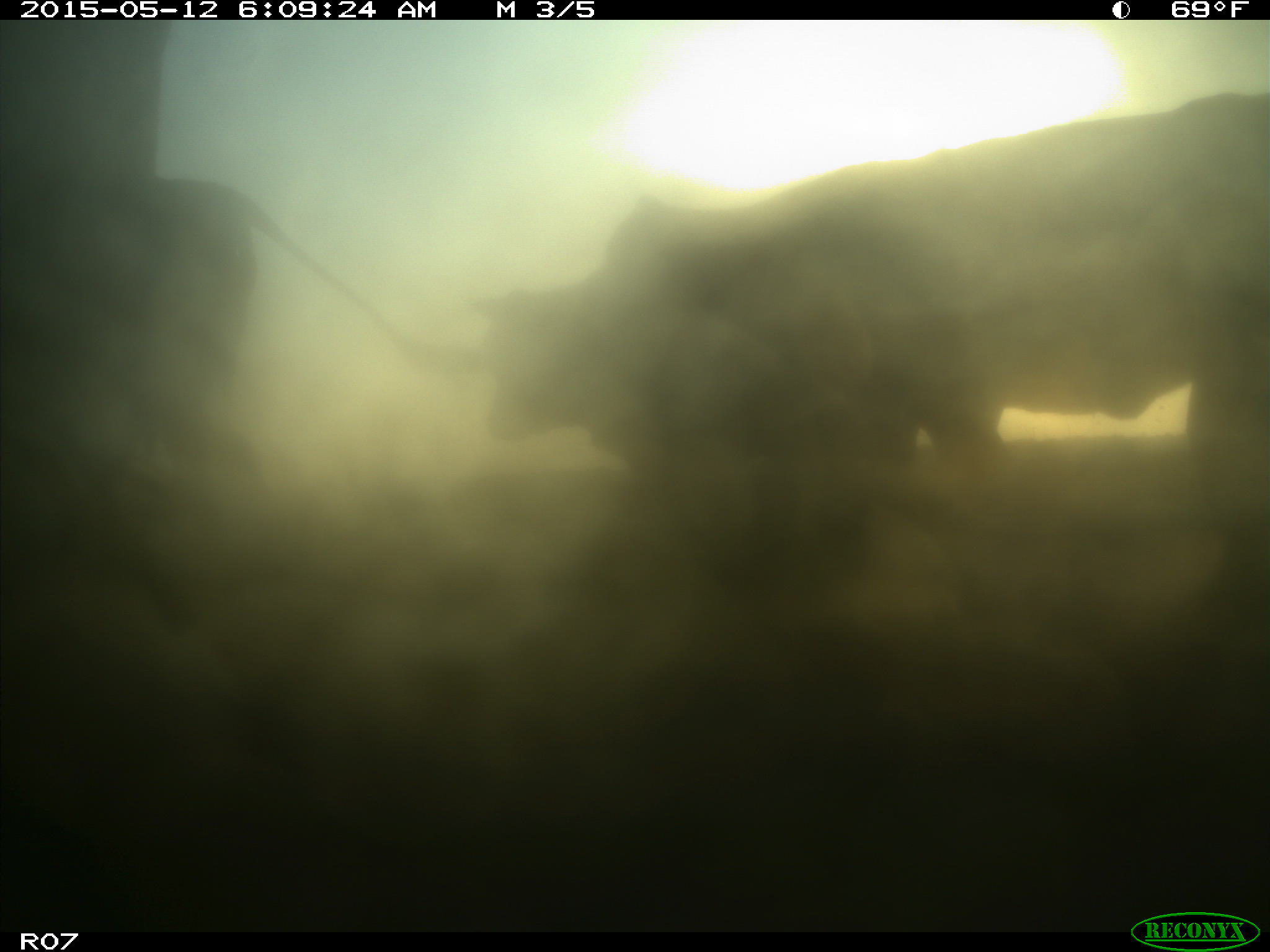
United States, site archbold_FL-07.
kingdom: Animalia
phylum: Chordata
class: Mammalia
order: Artiodactyla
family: Bovidae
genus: Bos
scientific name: Bos taurus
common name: domestic cow